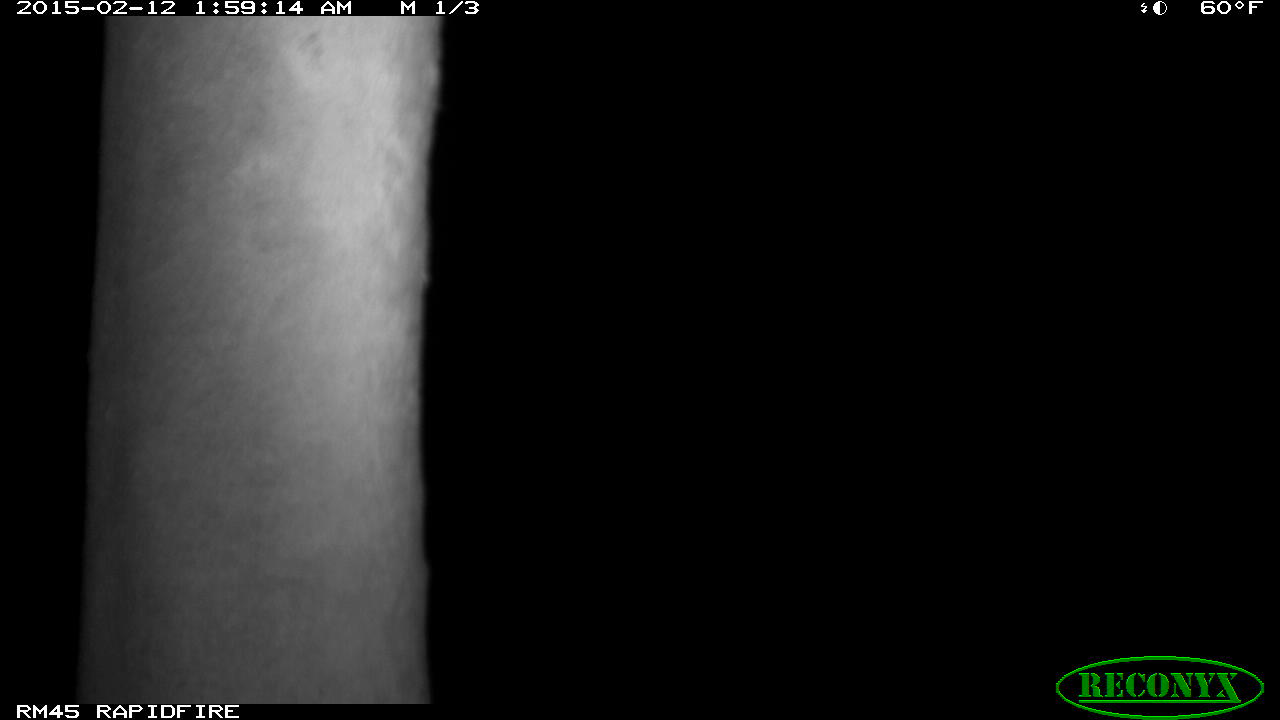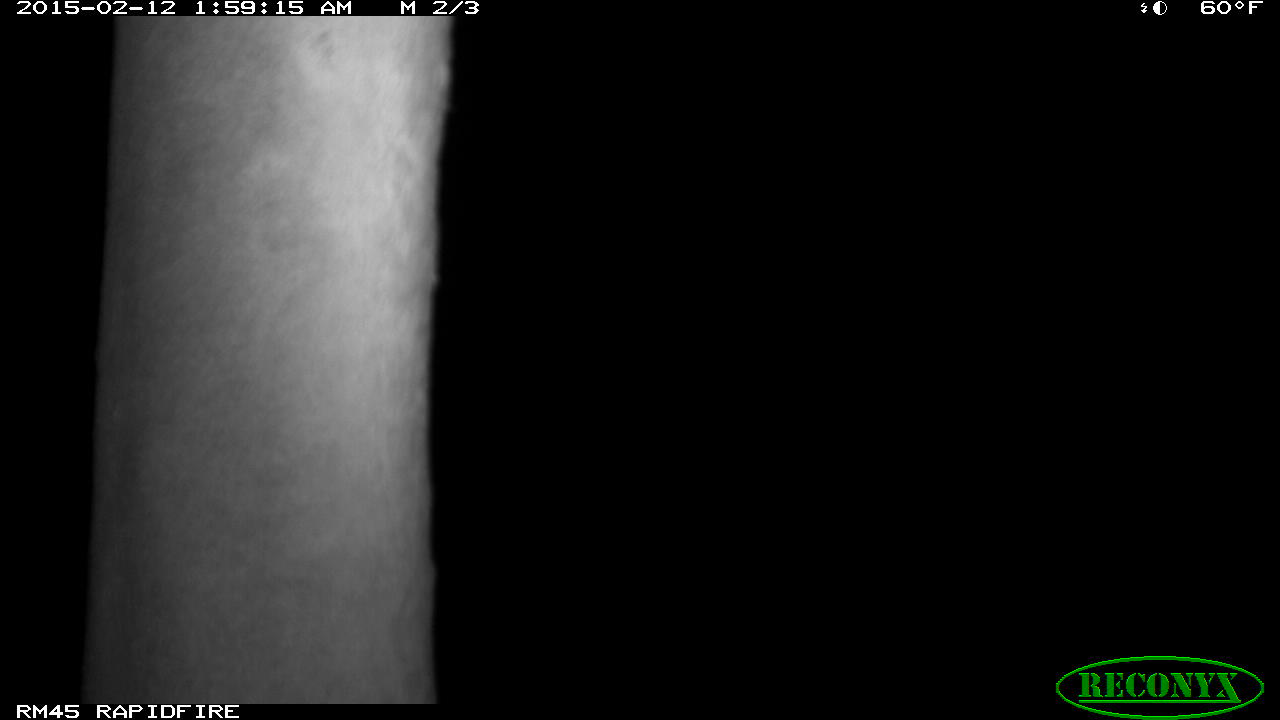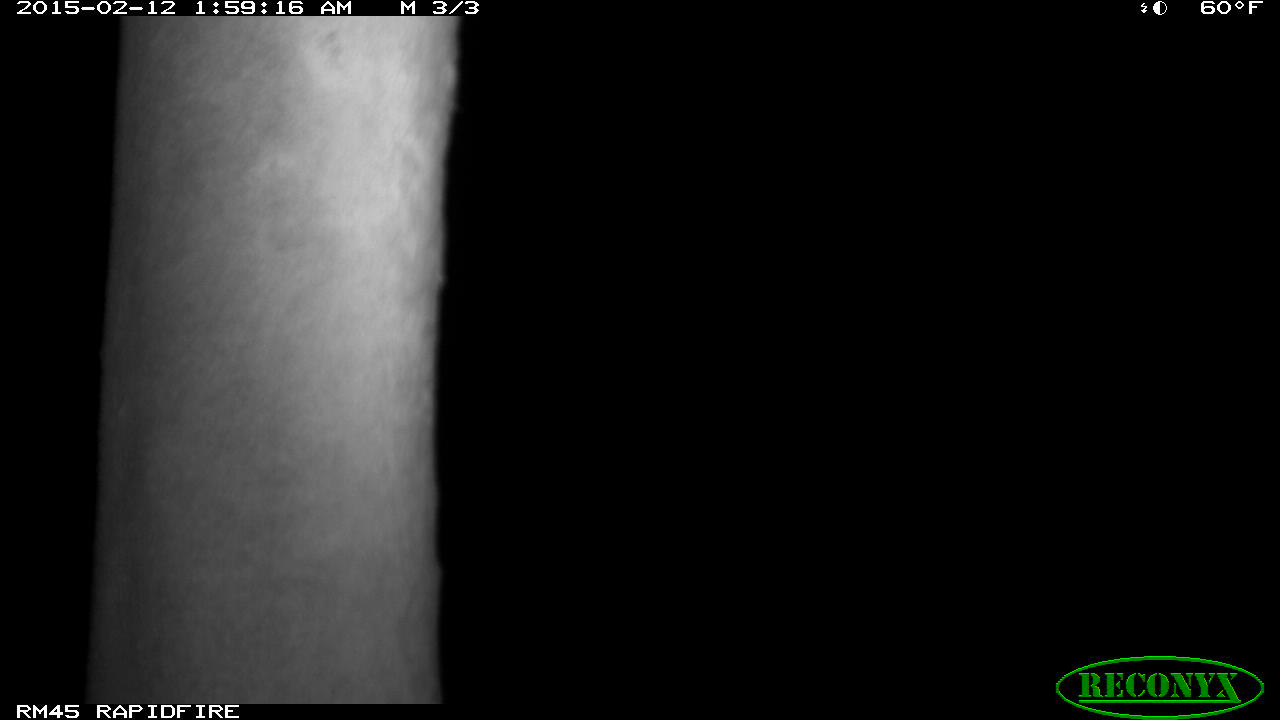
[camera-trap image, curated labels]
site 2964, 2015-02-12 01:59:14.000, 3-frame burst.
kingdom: Animalia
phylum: Chordata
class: Mammalia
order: Artiodactyla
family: Giraffidae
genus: Giraffa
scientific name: Giraffa camelopardalis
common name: giraffe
Giraffa camelopardalis (giraffe), count 1.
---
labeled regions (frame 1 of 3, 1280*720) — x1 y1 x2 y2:
giraffa camelopardalis: 73 10 450 704